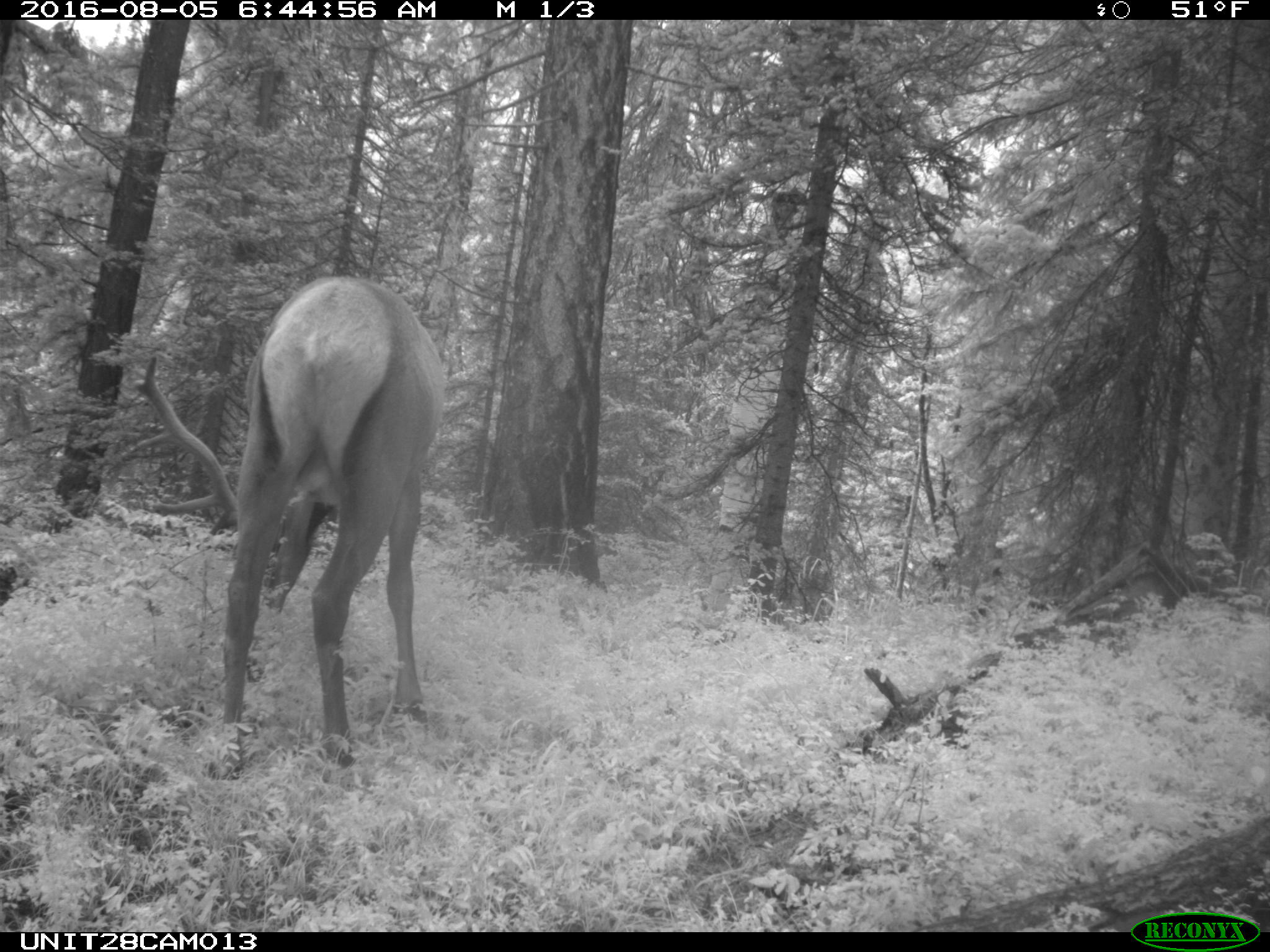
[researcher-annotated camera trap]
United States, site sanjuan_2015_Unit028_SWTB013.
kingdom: Animalia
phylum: Chordata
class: Mammalia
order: Artiodactyla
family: Cervidae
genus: Cervus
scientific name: Cervus elaphus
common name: red deer